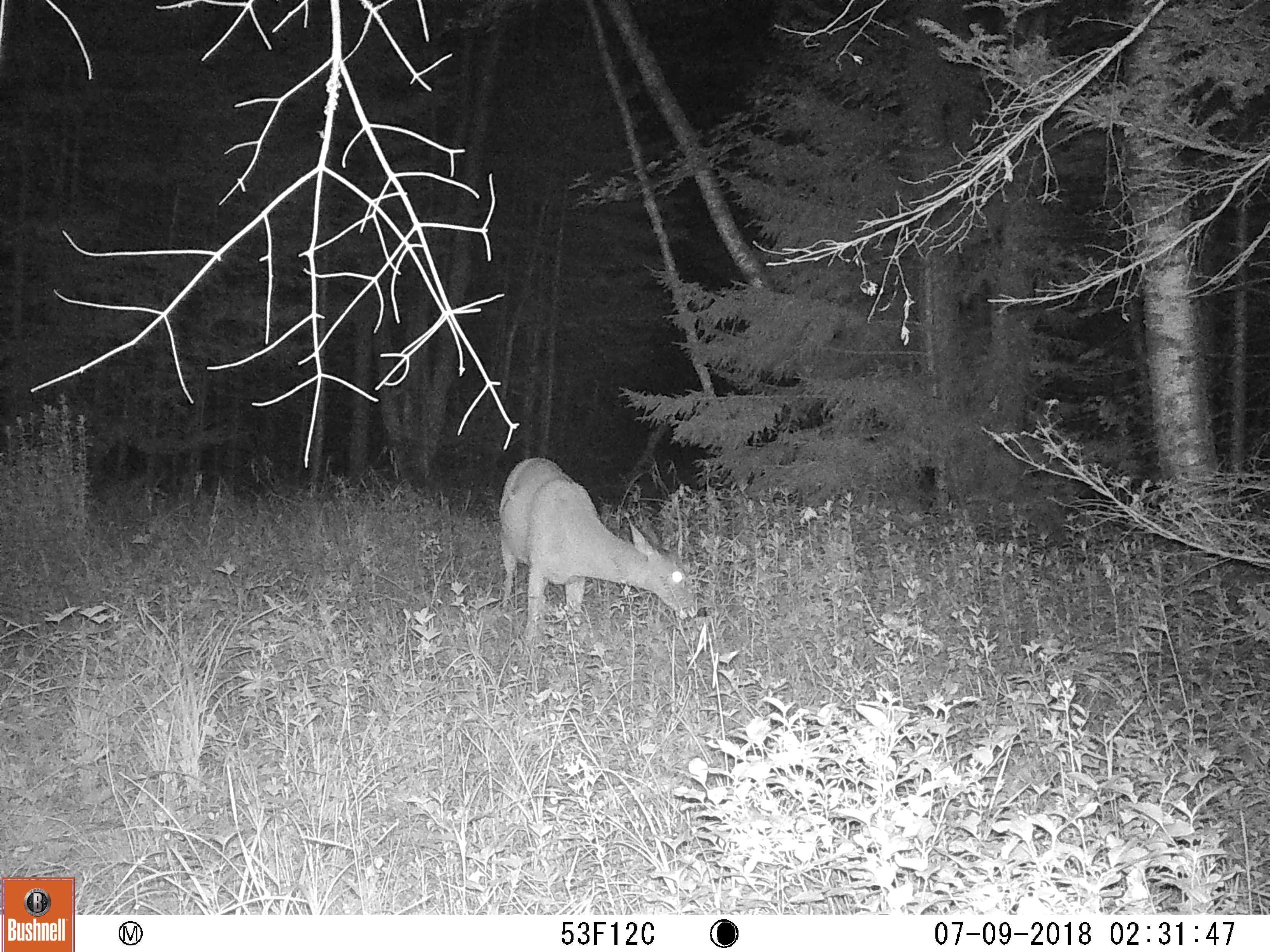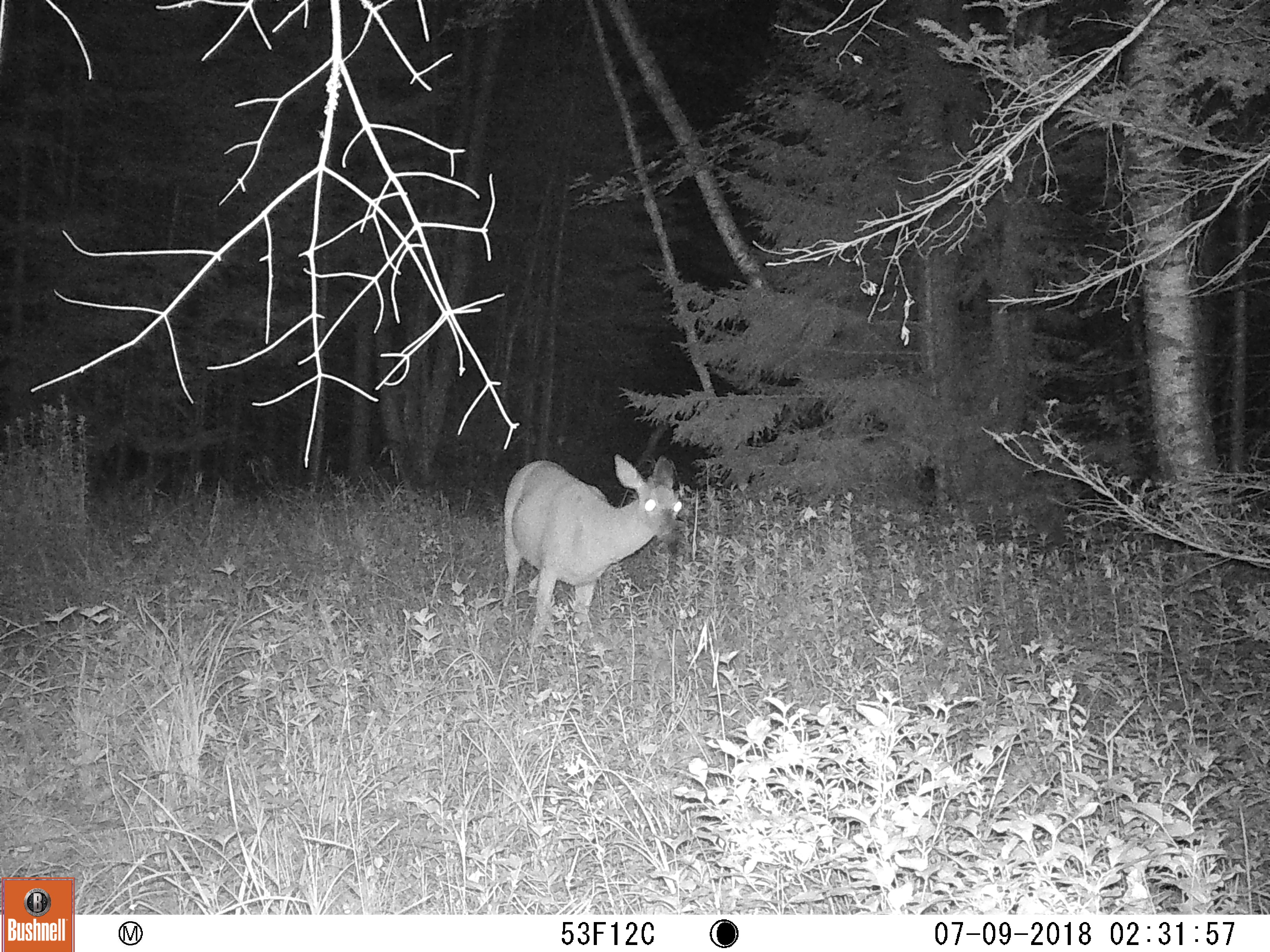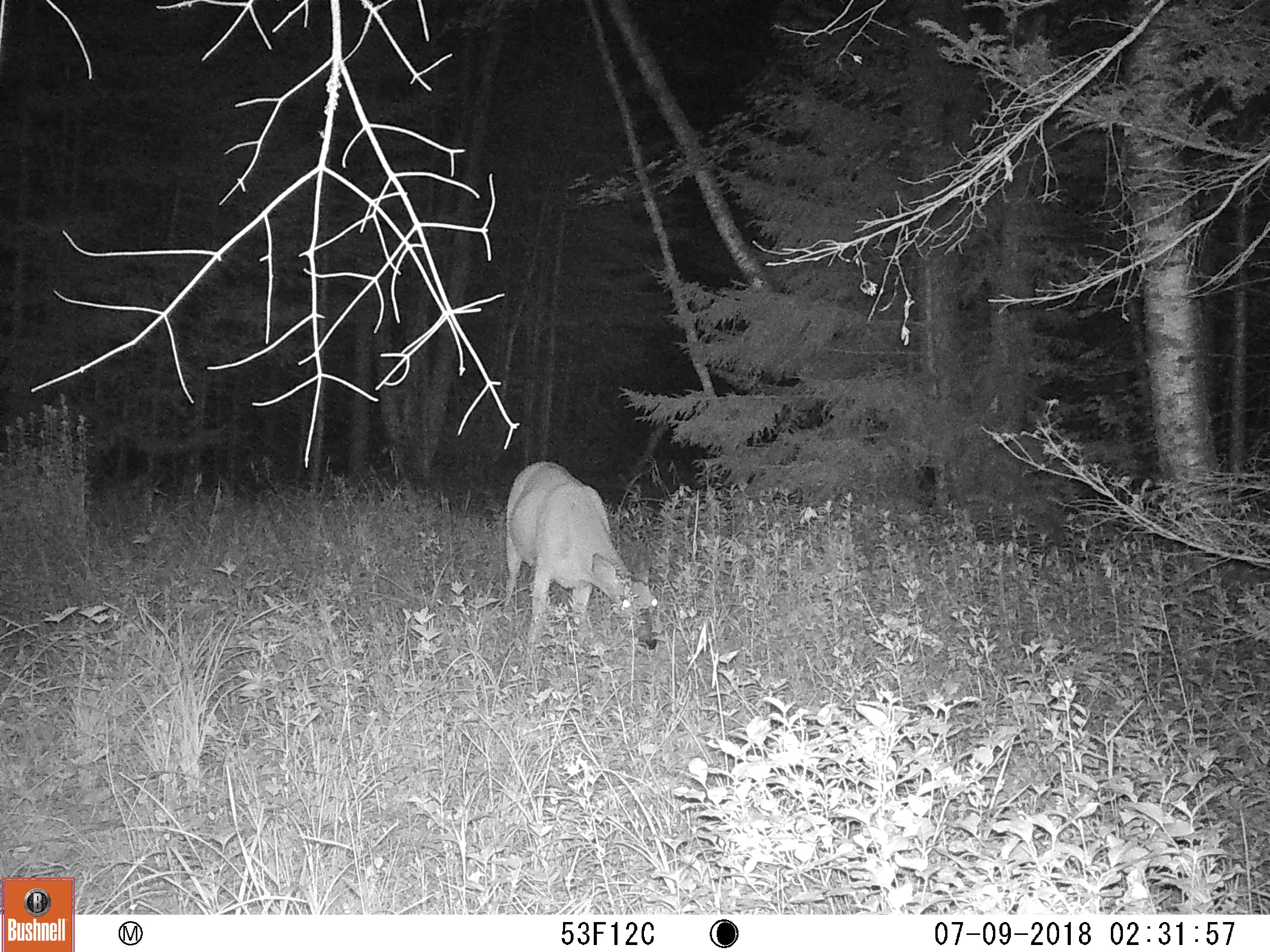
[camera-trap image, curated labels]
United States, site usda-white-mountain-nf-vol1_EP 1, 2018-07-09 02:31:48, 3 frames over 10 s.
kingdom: Animalia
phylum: Chordata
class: Mammalia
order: Artiodactyla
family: Cervidae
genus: Odocoileus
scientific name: Odocoileus virginianus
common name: white-tailed deer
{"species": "white-tailed deer (Odocoileus virginianus)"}